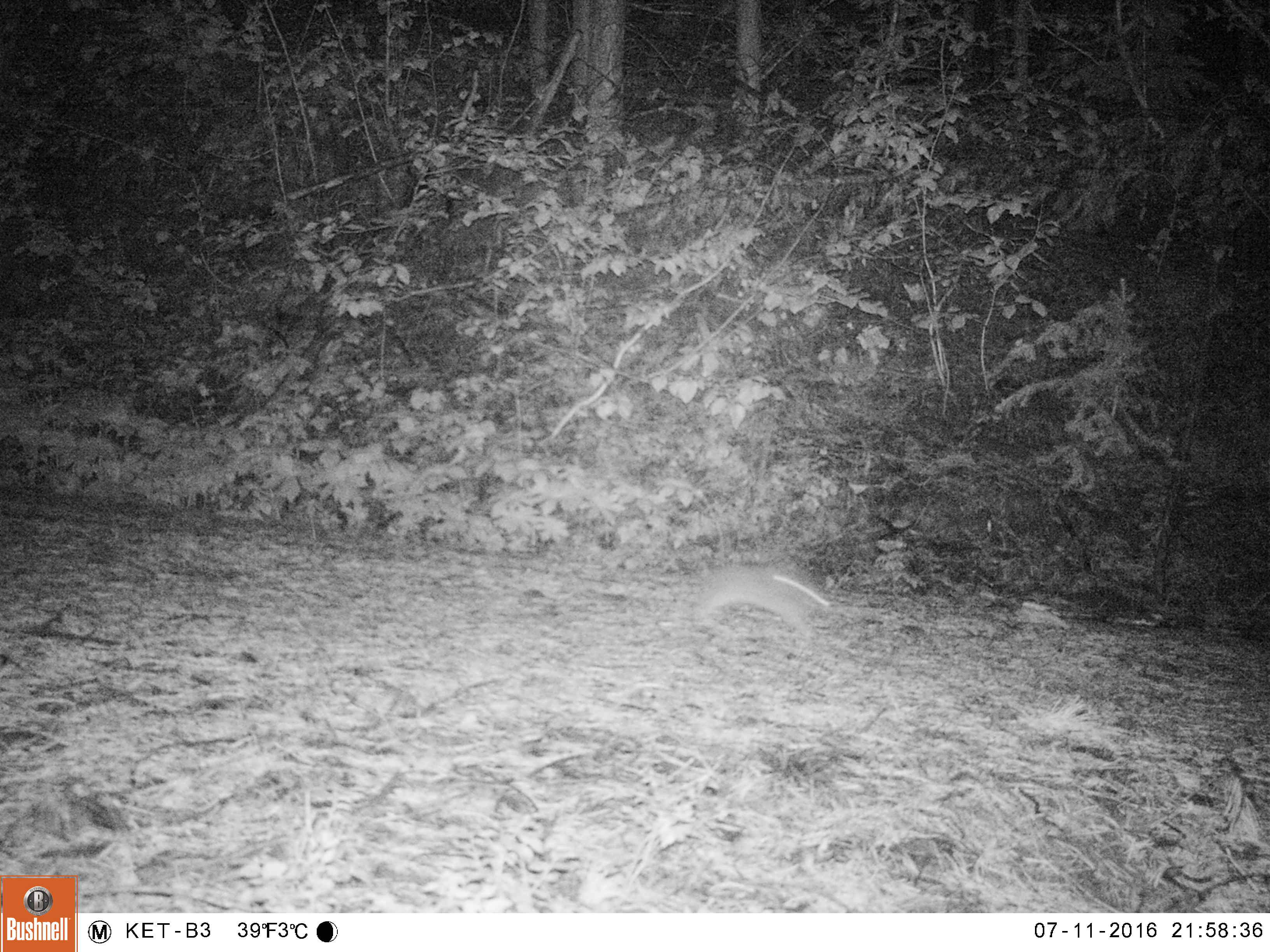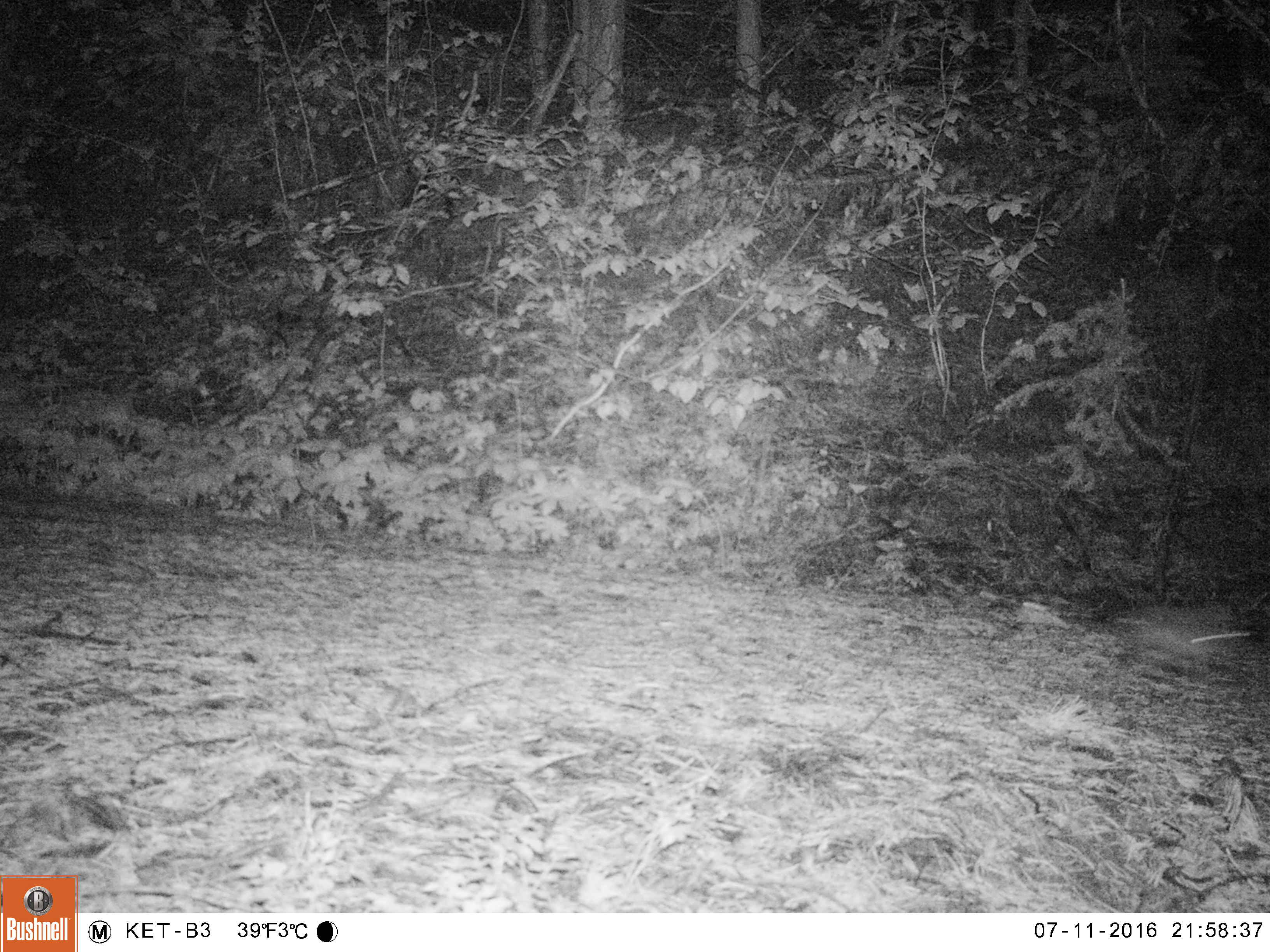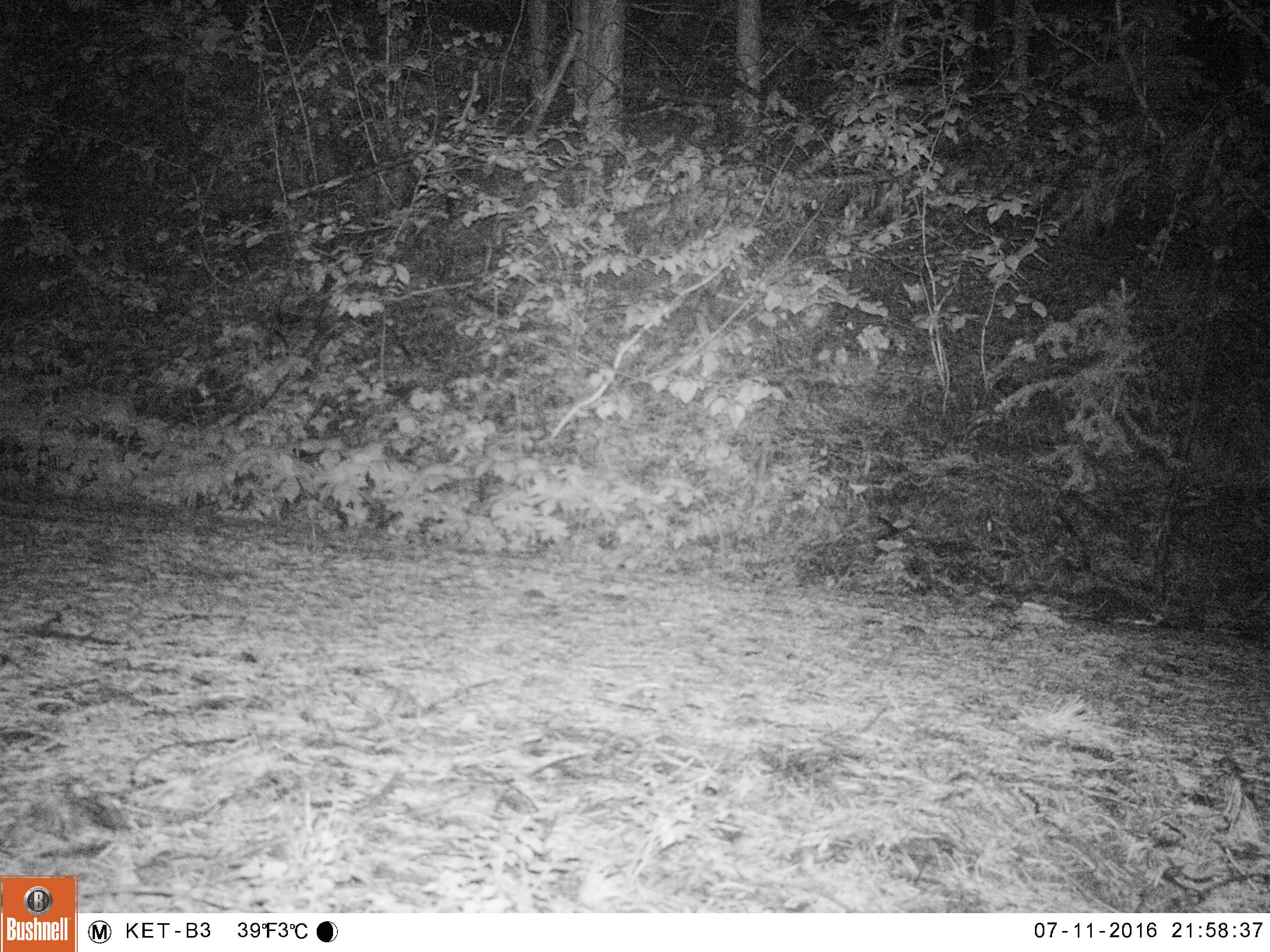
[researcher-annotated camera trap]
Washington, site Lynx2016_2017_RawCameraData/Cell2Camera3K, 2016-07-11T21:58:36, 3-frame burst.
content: unidentified animal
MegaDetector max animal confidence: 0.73